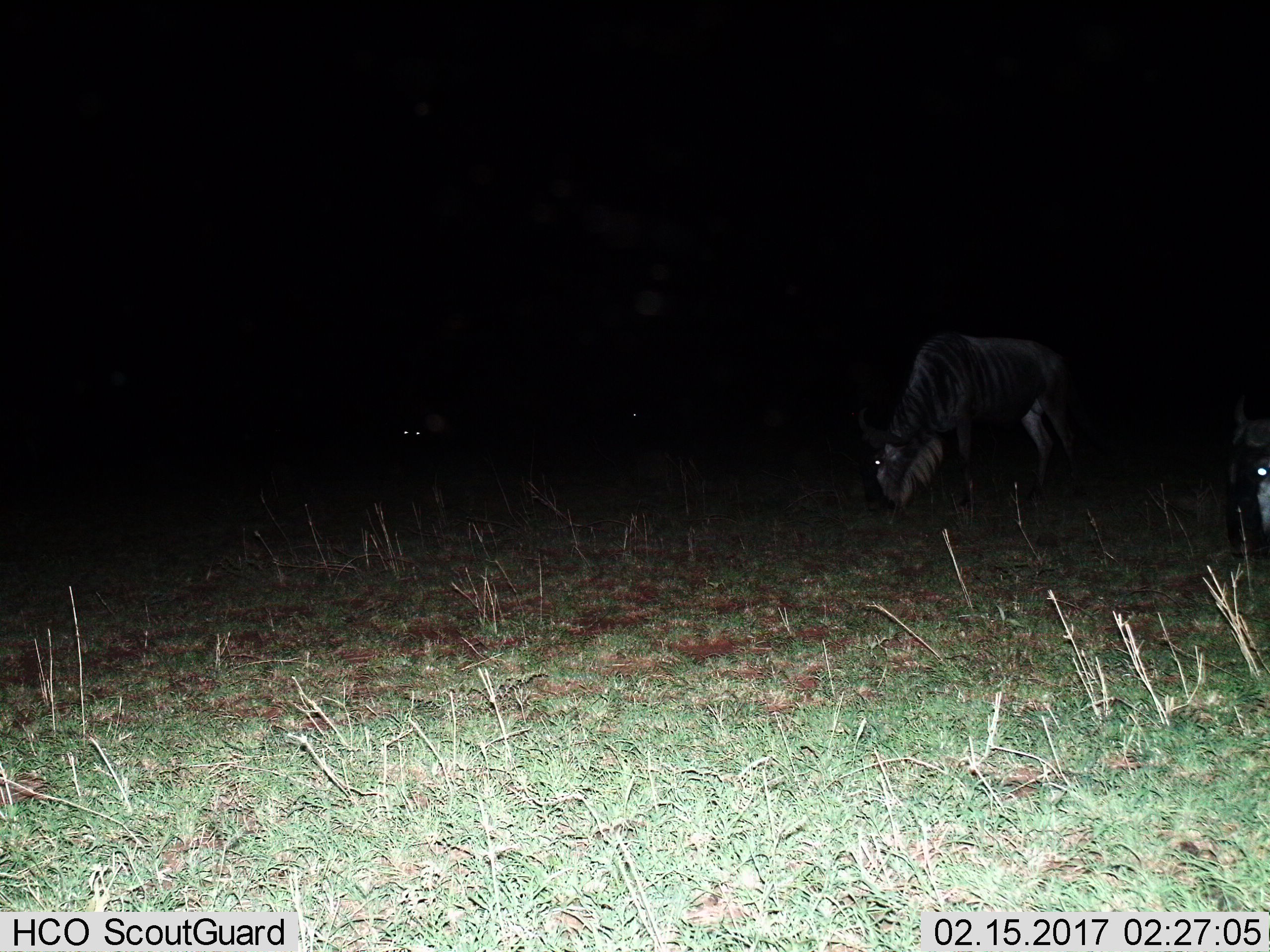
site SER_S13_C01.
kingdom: Animalia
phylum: Chordata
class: Mammalia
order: Artiodactyla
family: Bovidae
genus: Connochaetes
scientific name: Connochaetes taurinus taurinus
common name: blue wildebeest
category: wildebeestblue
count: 4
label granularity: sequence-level